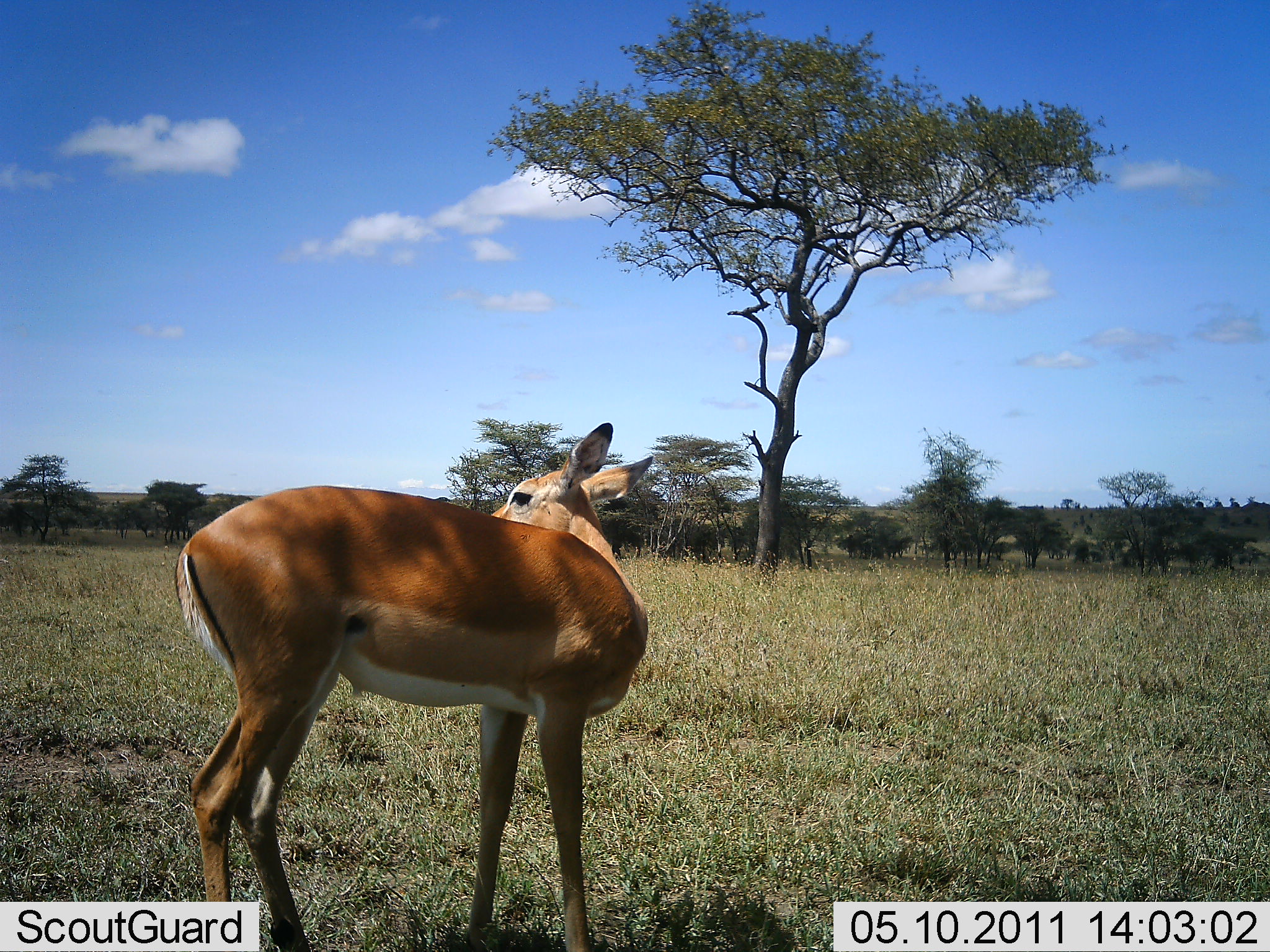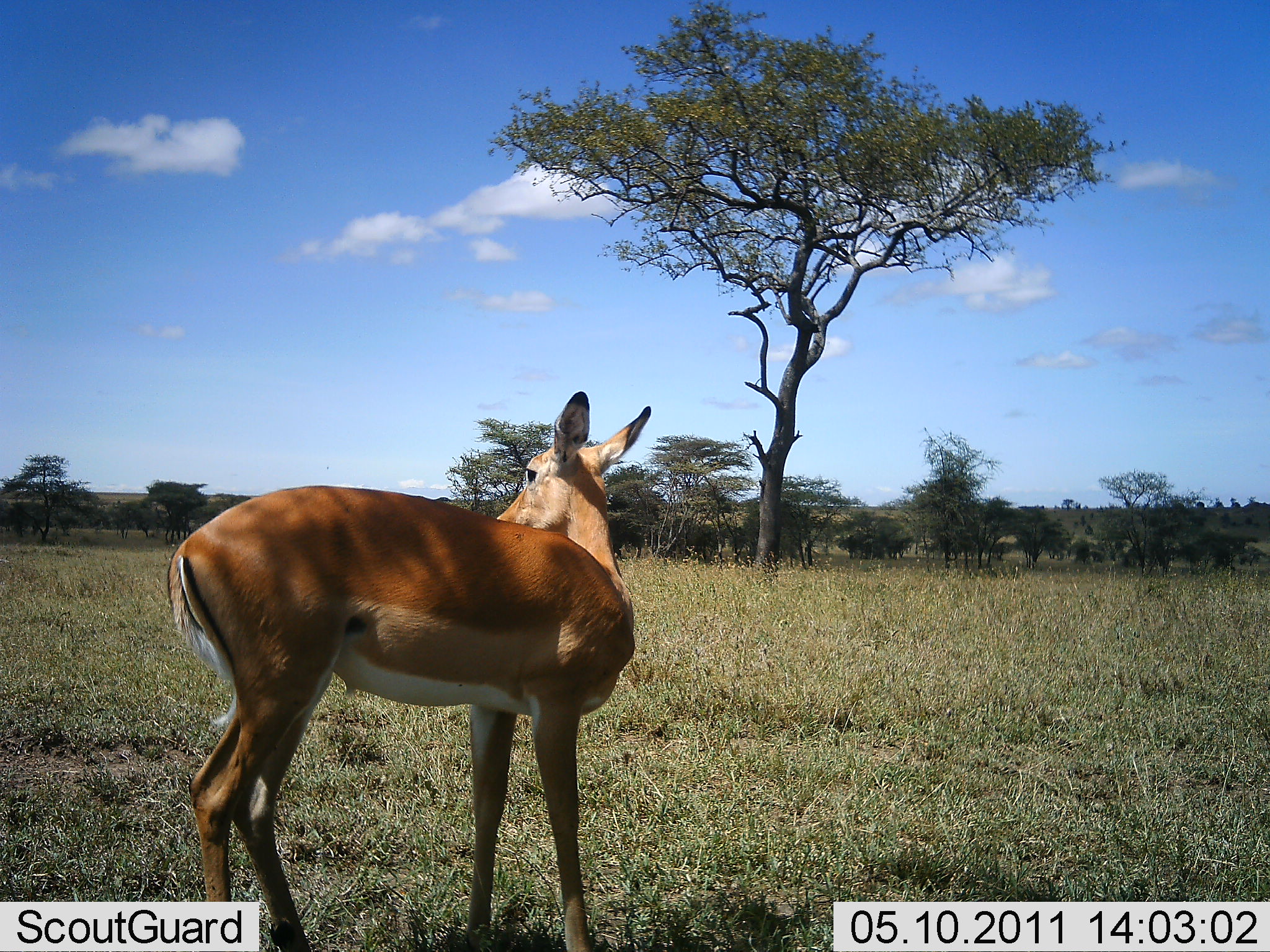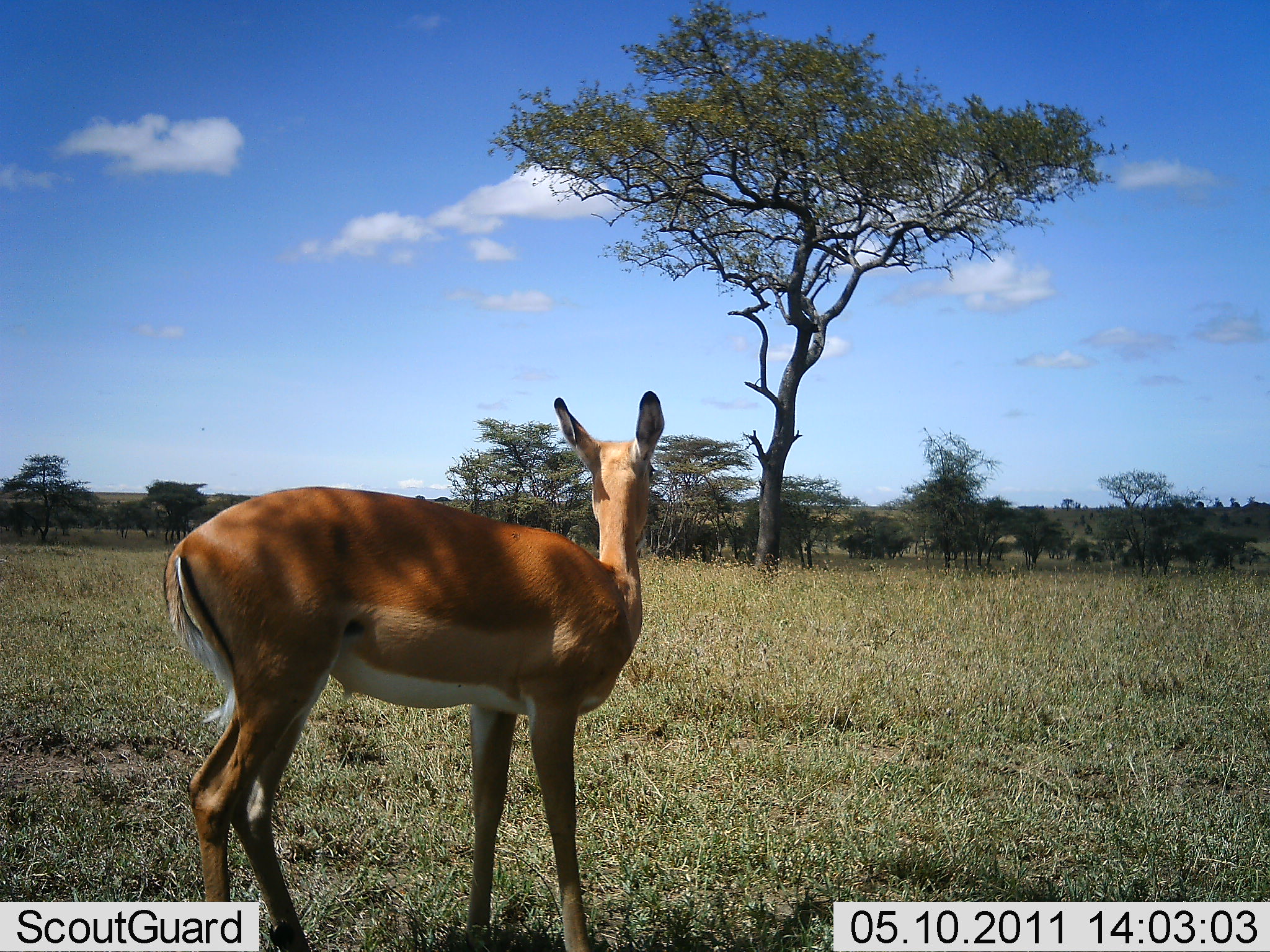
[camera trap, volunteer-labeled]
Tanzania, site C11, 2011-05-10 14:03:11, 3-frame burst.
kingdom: Animalia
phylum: Chordata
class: Mammalia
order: Artiodactyla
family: Bovidae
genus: Nanger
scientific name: Nanger granti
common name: grant's gazelle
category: gazellegrants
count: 1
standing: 100%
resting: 0%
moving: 0%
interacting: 0%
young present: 10%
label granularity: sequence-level